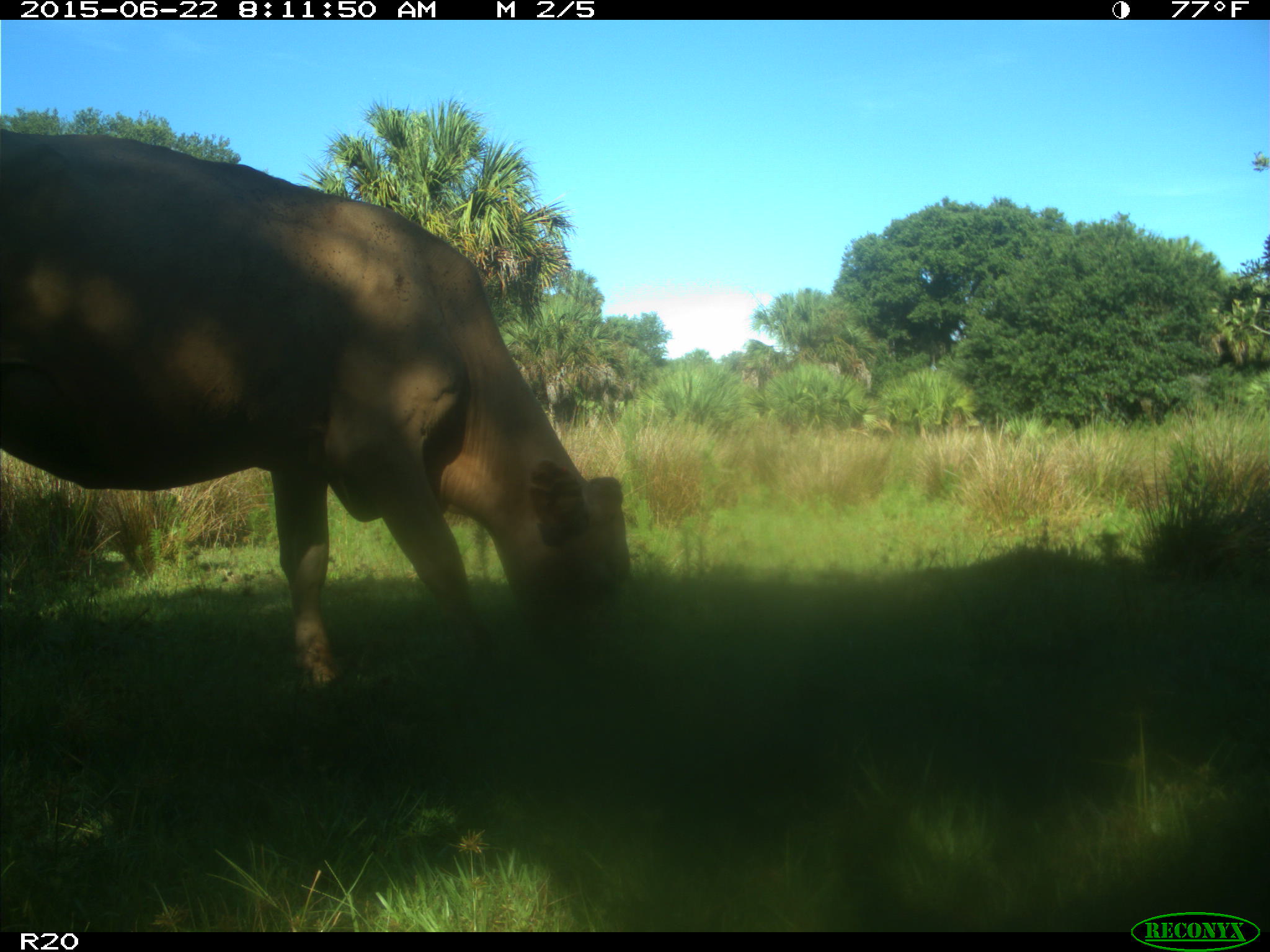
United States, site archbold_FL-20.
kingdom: Animalia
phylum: Chordata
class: Mammalia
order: Artiodactyla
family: Bovidae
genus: Bos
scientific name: Bos taurus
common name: domestic cow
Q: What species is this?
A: Bos taurus (domestic cow).